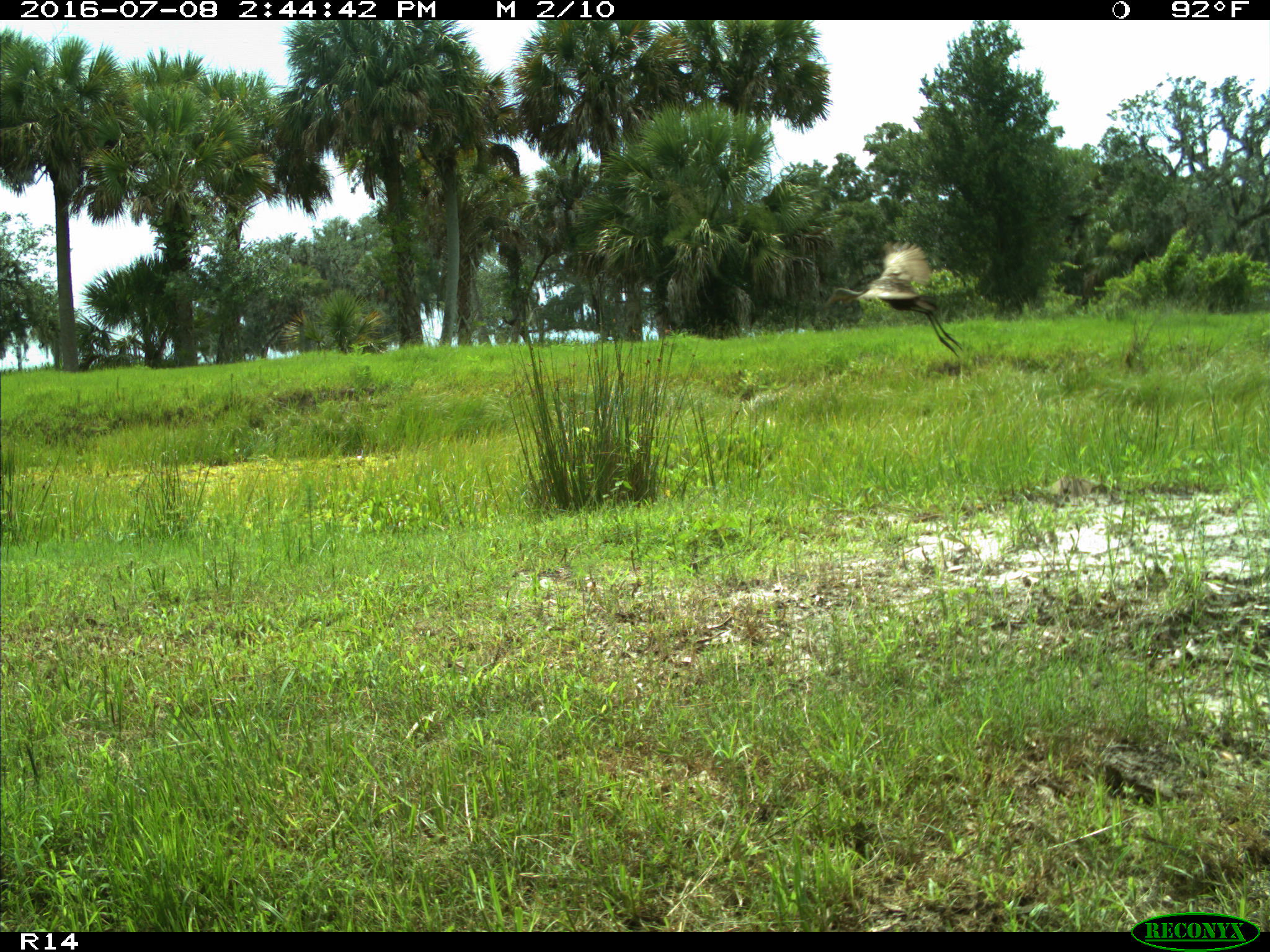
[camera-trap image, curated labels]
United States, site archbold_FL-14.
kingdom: Animalia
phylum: Chordata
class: Aves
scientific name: Aves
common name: birds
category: unidentified bird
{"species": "unidentified bird (birds) (Aves)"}